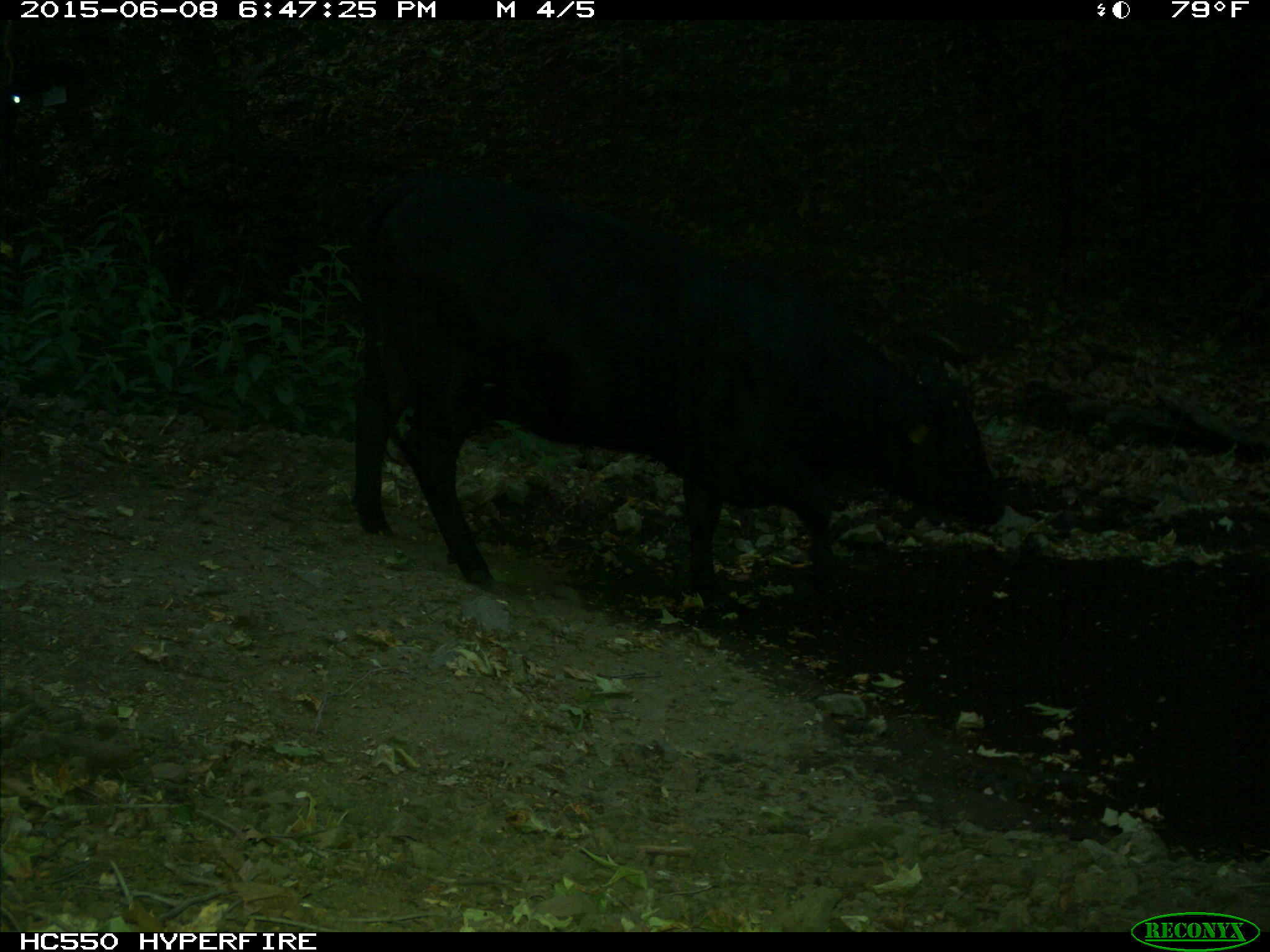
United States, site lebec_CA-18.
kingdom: Animalia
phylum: Chordata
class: Mammalia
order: Artiodactyla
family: Bovidae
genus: Bos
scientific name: Bos taurus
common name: domestic cow